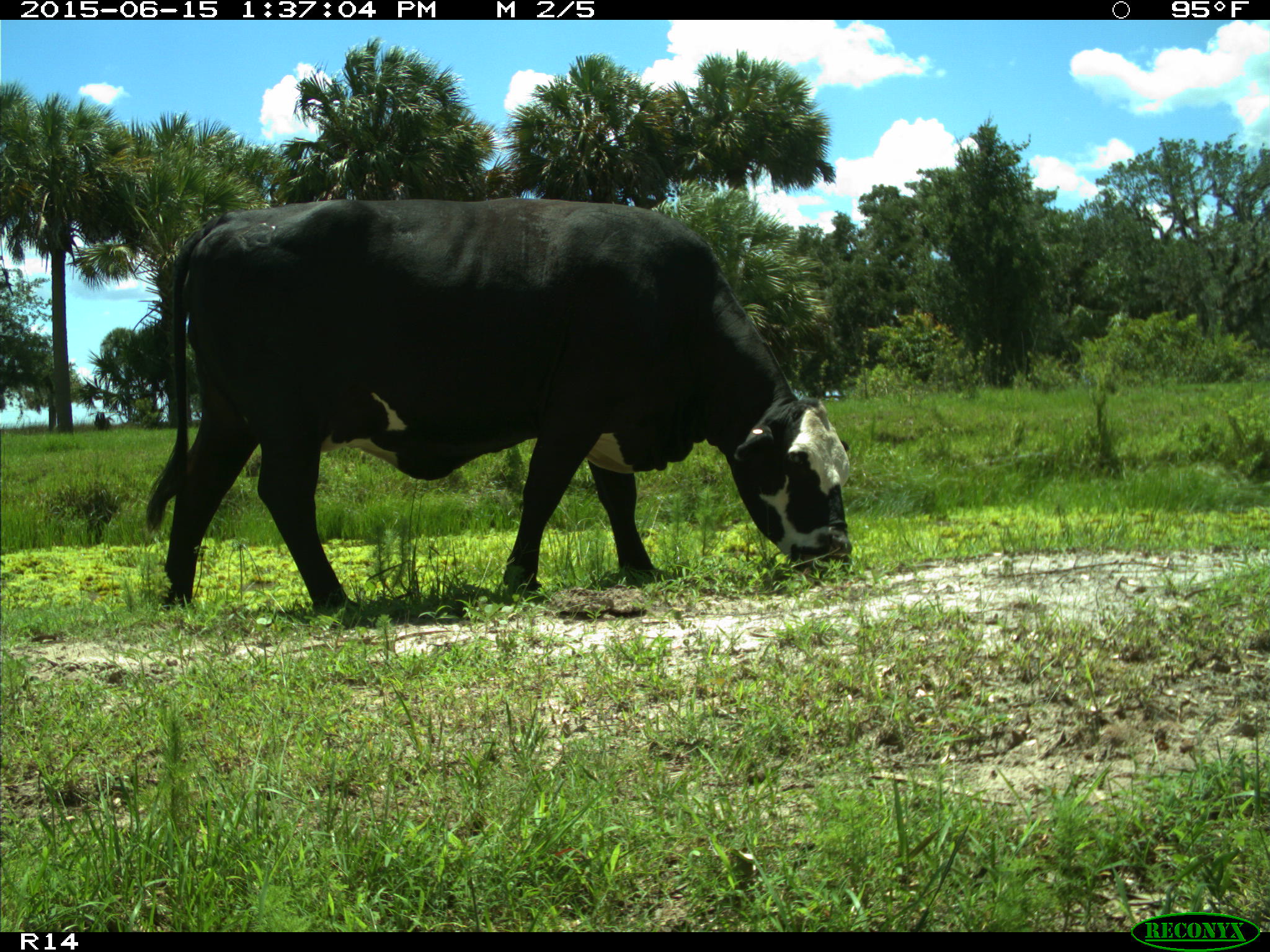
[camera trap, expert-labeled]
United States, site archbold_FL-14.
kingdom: Animalia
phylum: Chordata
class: Mammalia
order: Artiodactyla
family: Bovidae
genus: Bos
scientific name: Bos taurus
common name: domestic cow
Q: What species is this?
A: Bos taurus (domestic cow).